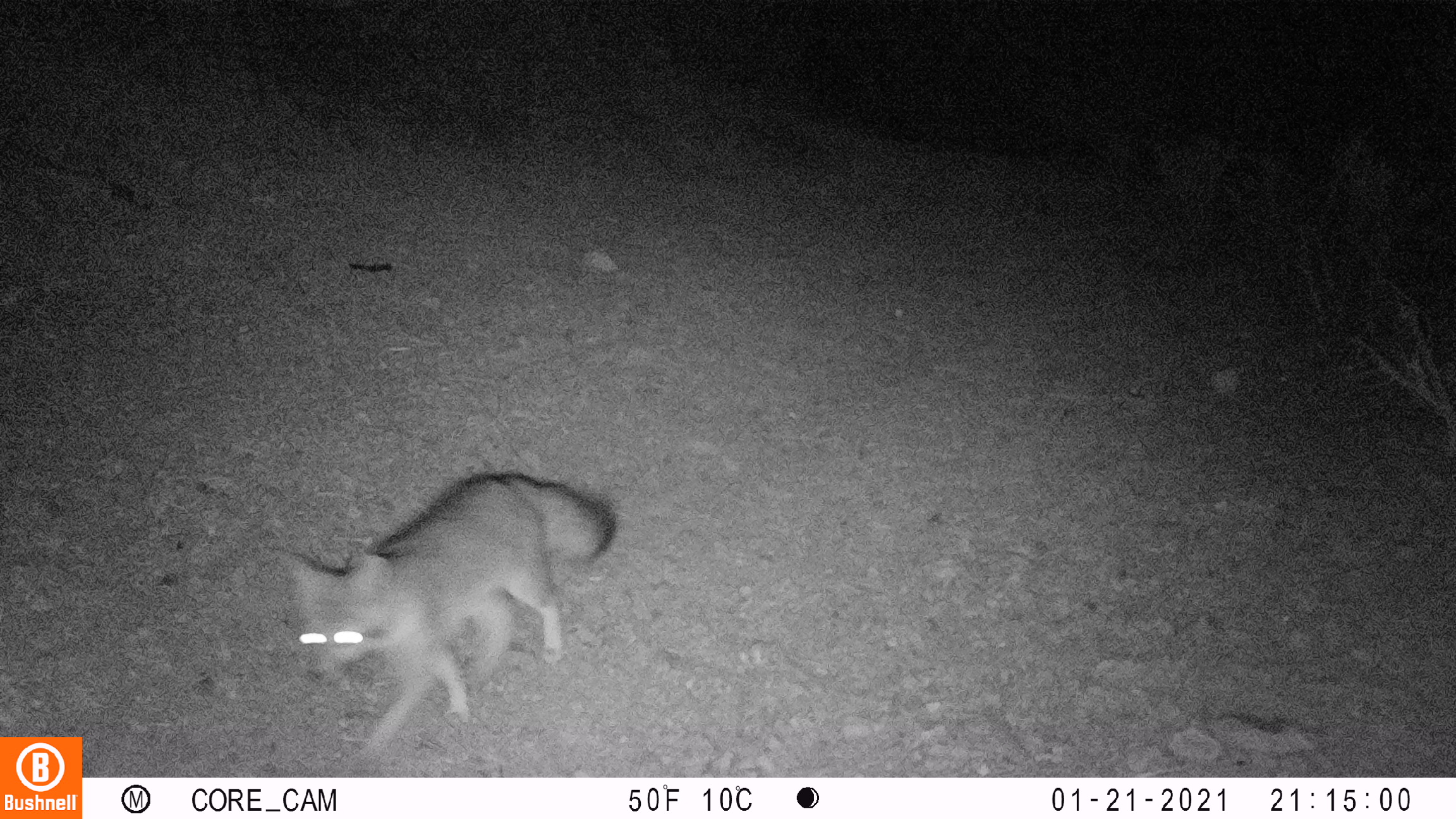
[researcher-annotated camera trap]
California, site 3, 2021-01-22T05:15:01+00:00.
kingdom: Animalia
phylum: Chordata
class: Mammalia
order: Carnivora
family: Canidae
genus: Urocyon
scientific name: Urocyon cinereoargenteus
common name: gray fox